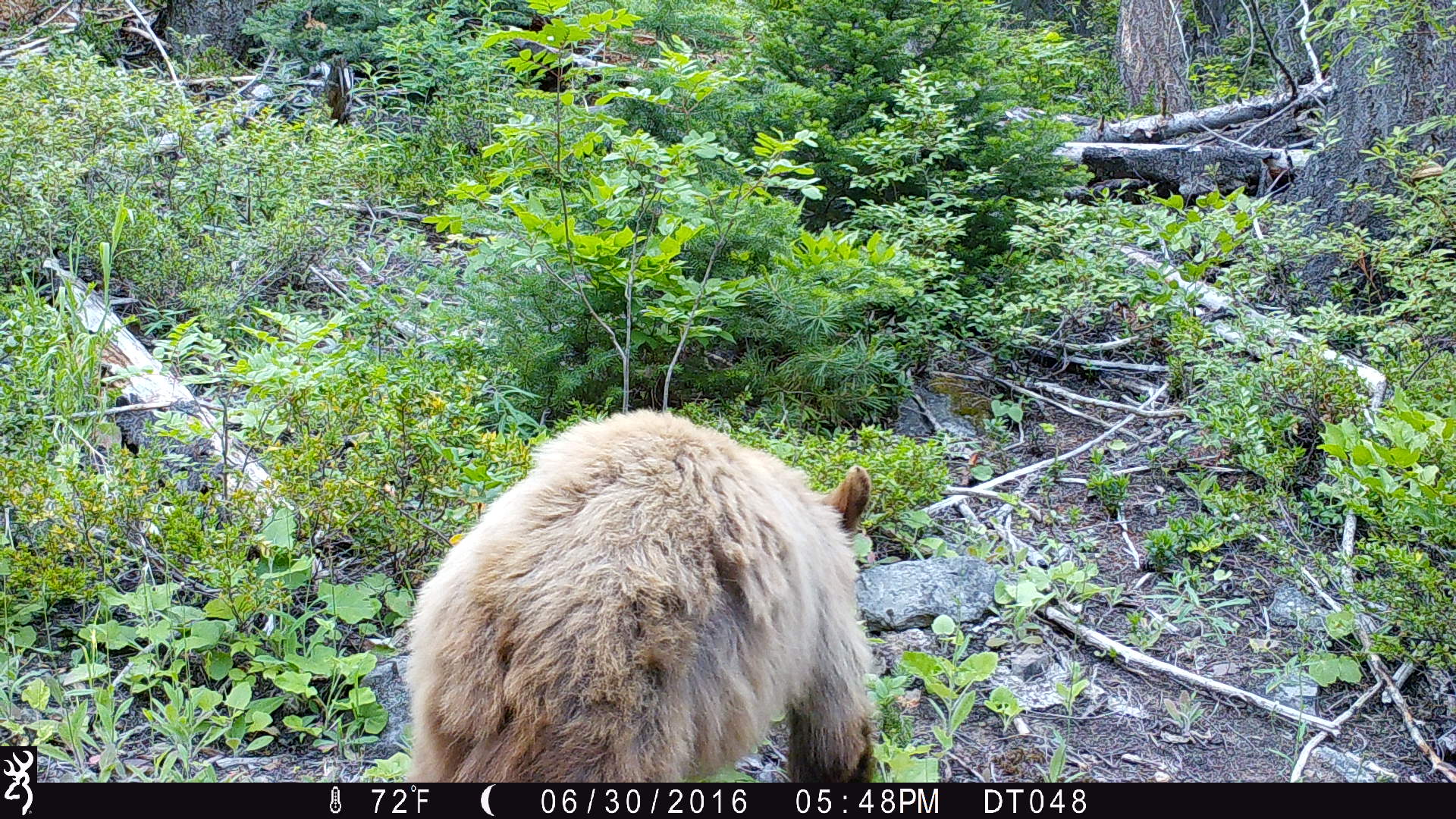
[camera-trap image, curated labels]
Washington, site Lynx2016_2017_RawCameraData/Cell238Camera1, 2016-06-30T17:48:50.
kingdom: Animalia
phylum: Chordata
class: Mammalia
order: Carnivora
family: Ursidae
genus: Ursus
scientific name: Ursus americanus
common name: american black bear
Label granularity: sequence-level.